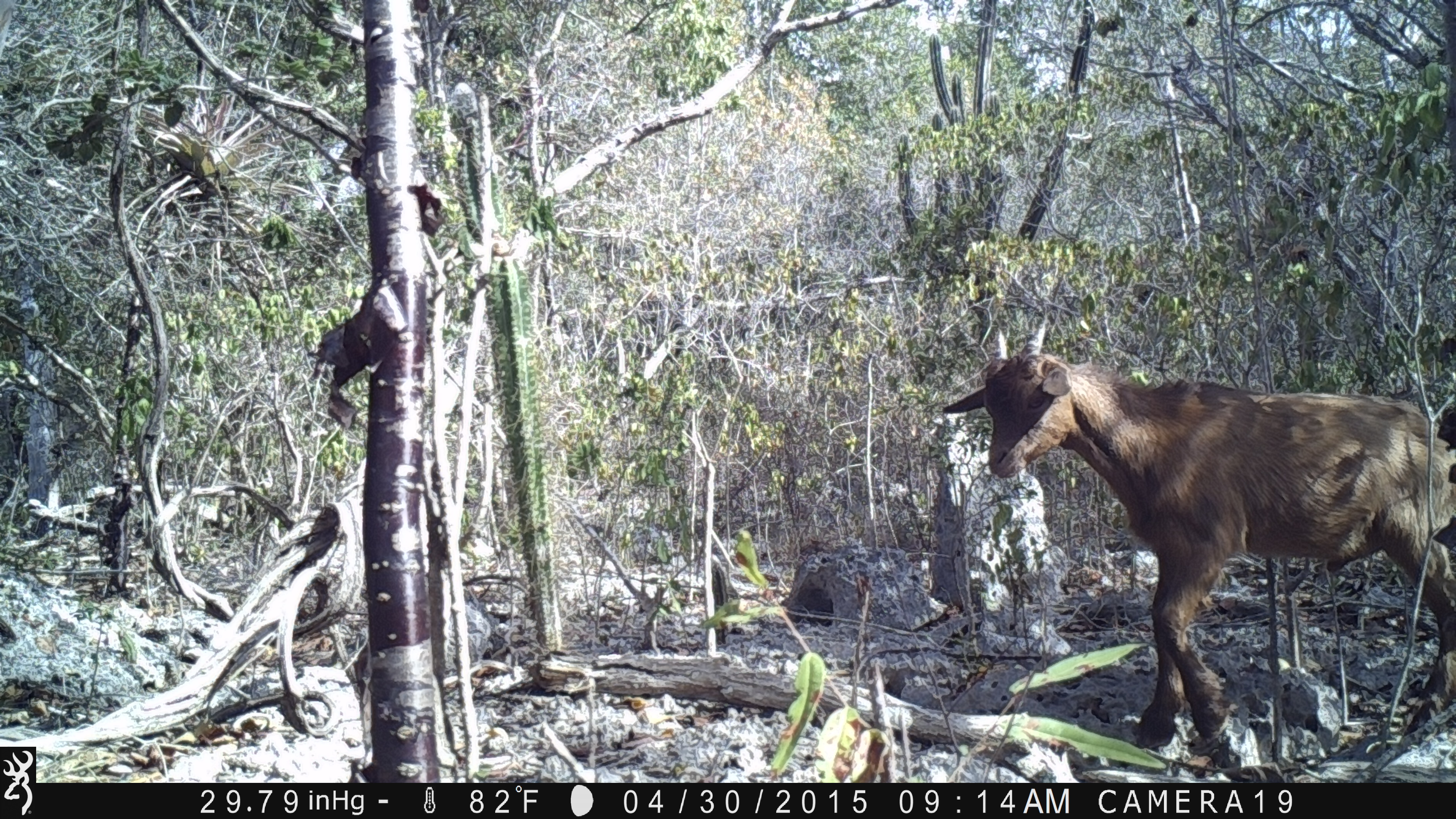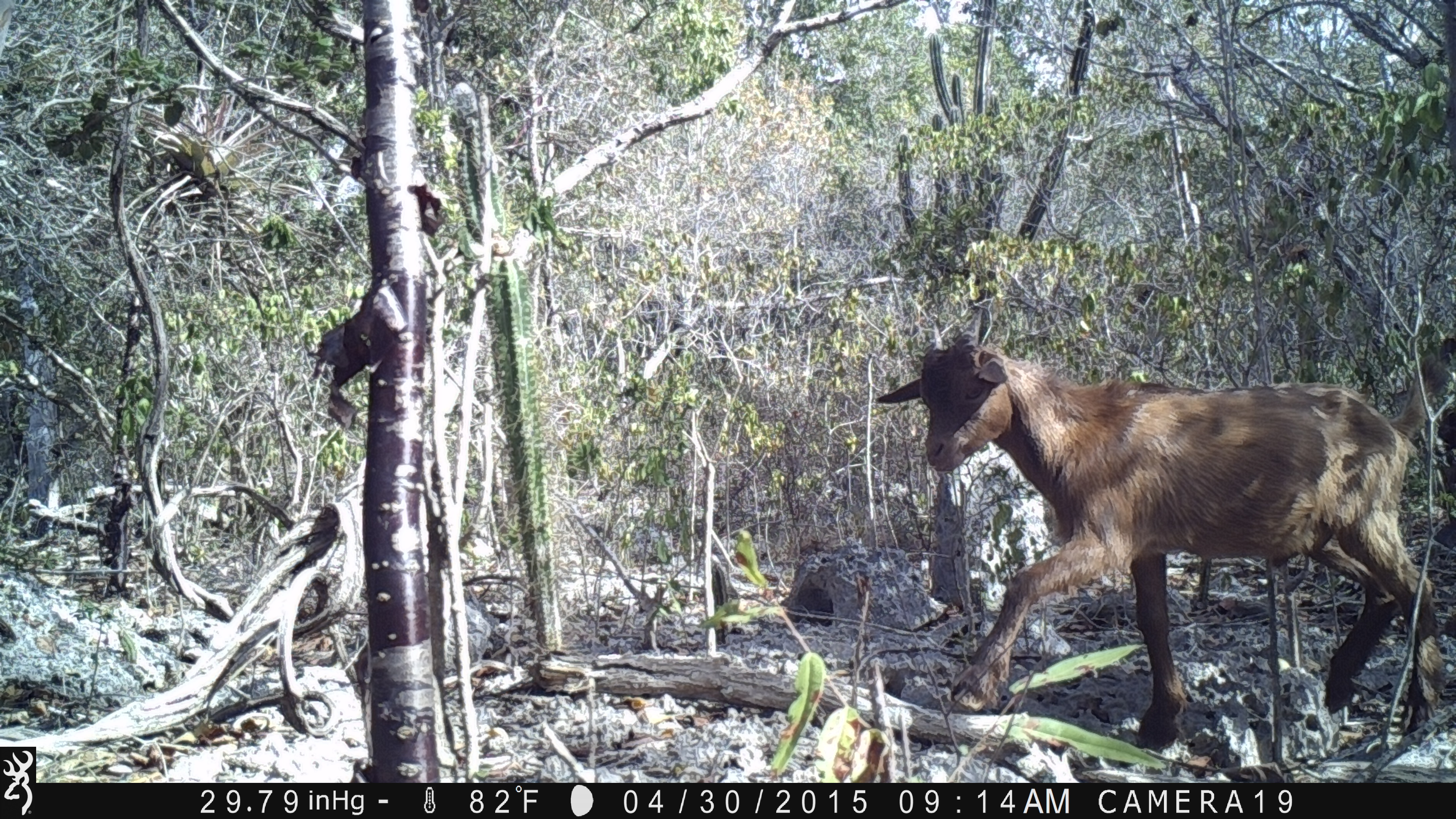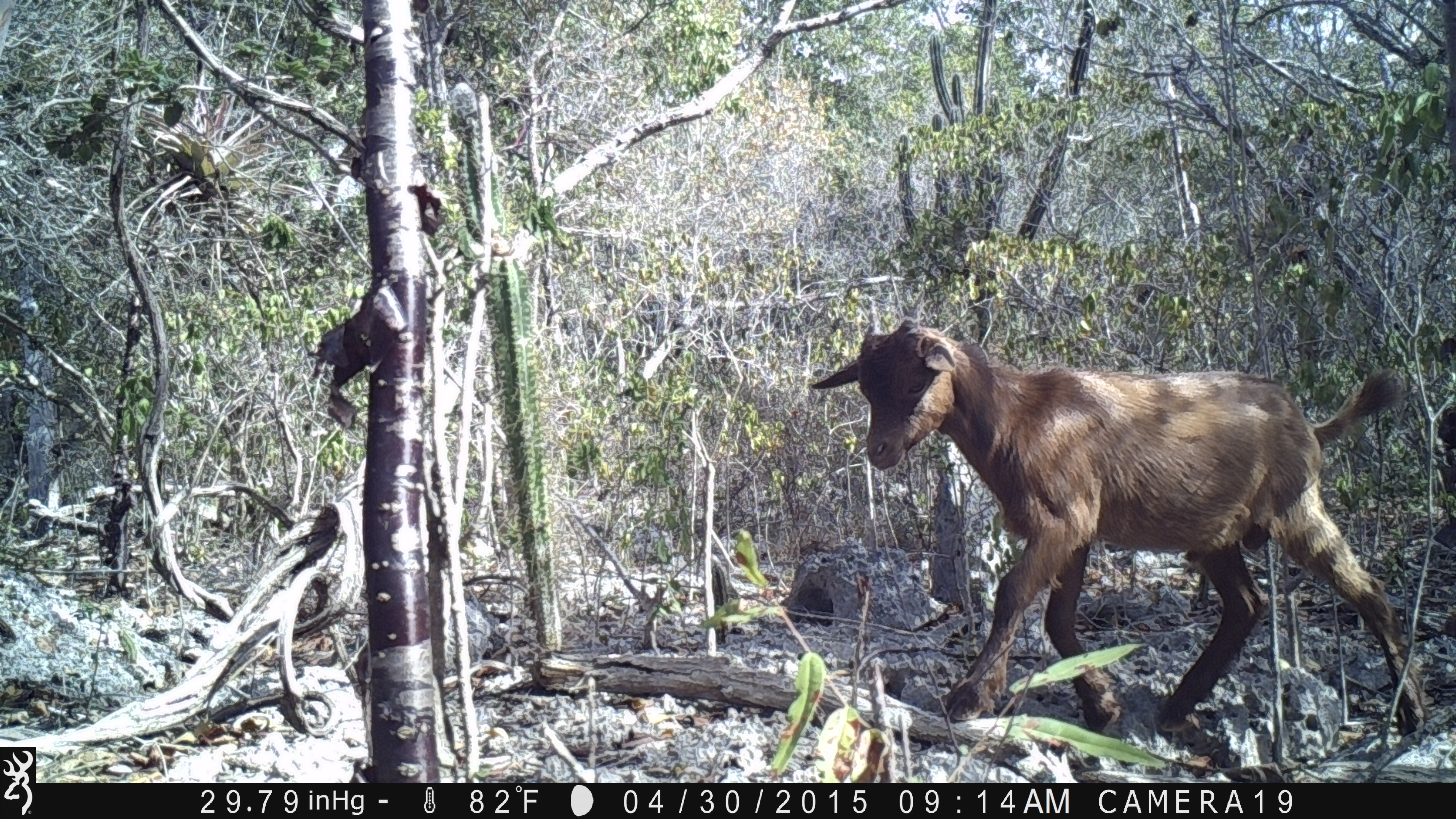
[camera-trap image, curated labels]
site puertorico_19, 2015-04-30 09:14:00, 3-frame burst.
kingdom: Animalia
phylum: Chordata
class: Mammalia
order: Artiodactyla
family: Bovidae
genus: Capra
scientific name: Capra hircus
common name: goat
Goat (Capra hircus).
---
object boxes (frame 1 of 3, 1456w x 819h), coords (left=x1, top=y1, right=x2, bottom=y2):
goat: (left=927, top=306, right=1456, bottom=766)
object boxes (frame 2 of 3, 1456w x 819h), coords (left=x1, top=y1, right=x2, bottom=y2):
goat: (left=864, top=304, right=1451, bottom=763)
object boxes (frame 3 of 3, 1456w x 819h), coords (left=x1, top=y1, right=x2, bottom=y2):
goat: (left=798, top=313, right=1431, bottom=763)